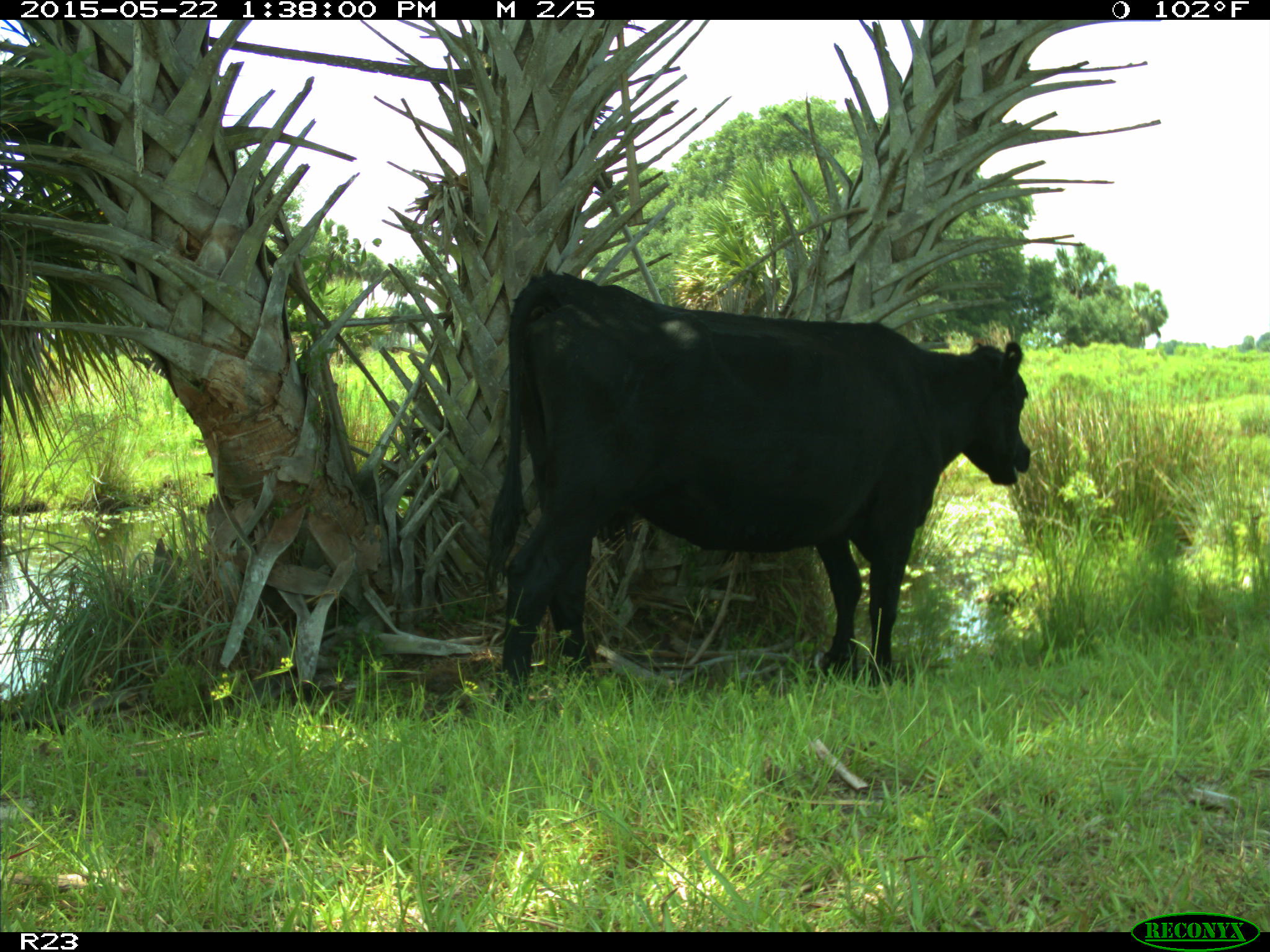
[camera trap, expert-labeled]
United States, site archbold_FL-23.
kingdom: Animalia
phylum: Chordata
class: Mammalia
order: Artiodactyla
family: Bovidae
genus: Bos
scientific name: Bos taurus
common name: domestic cow